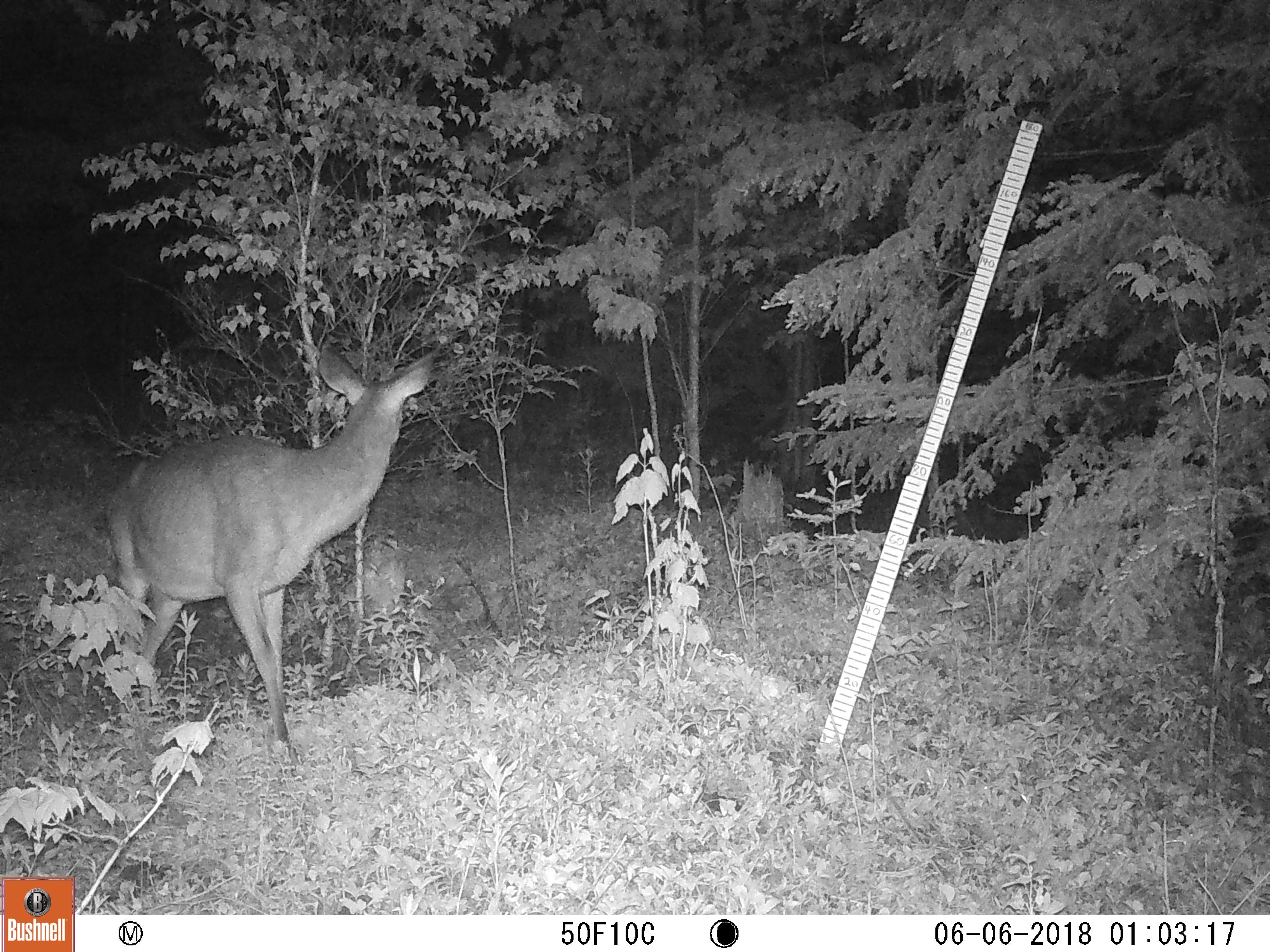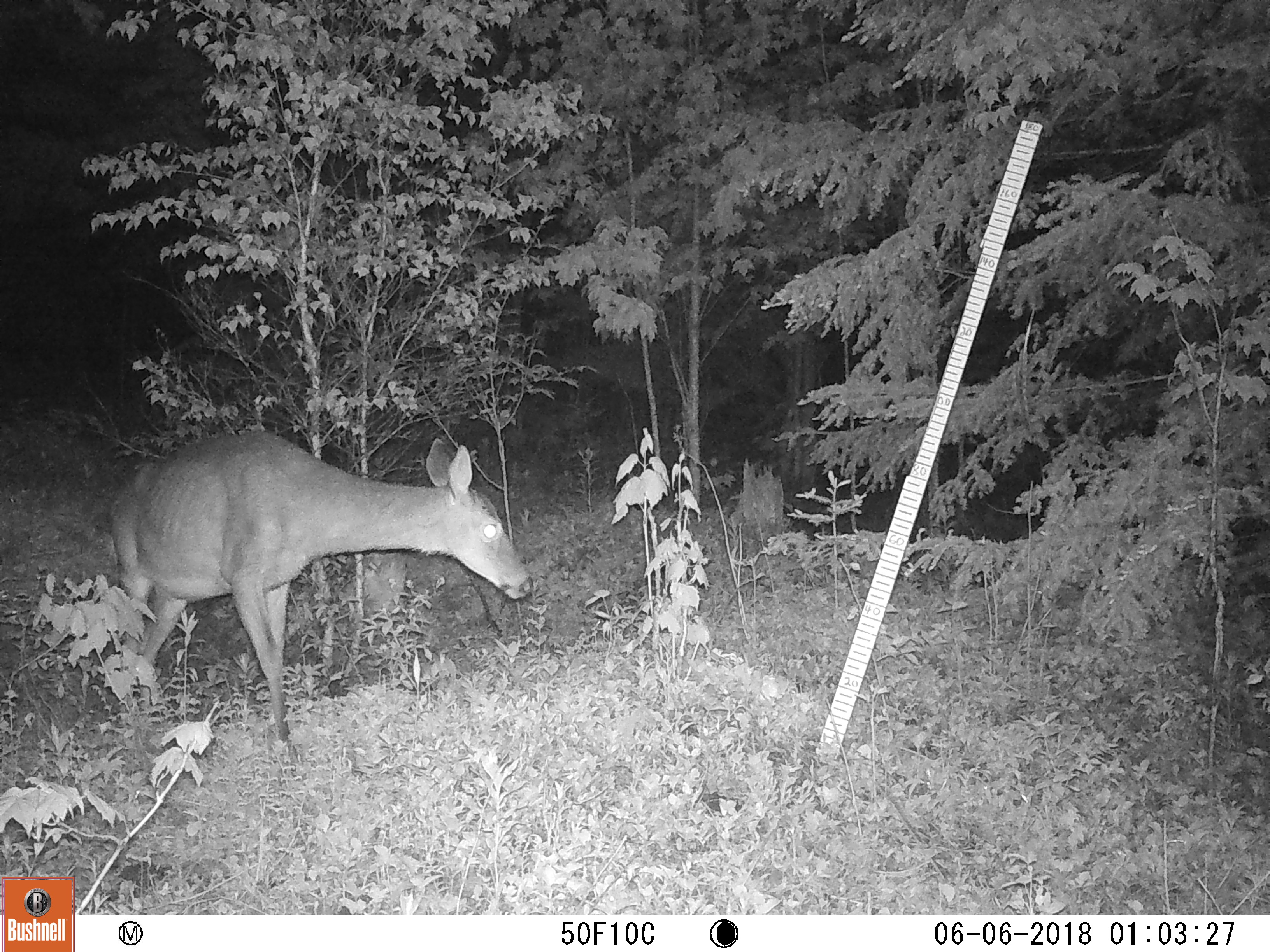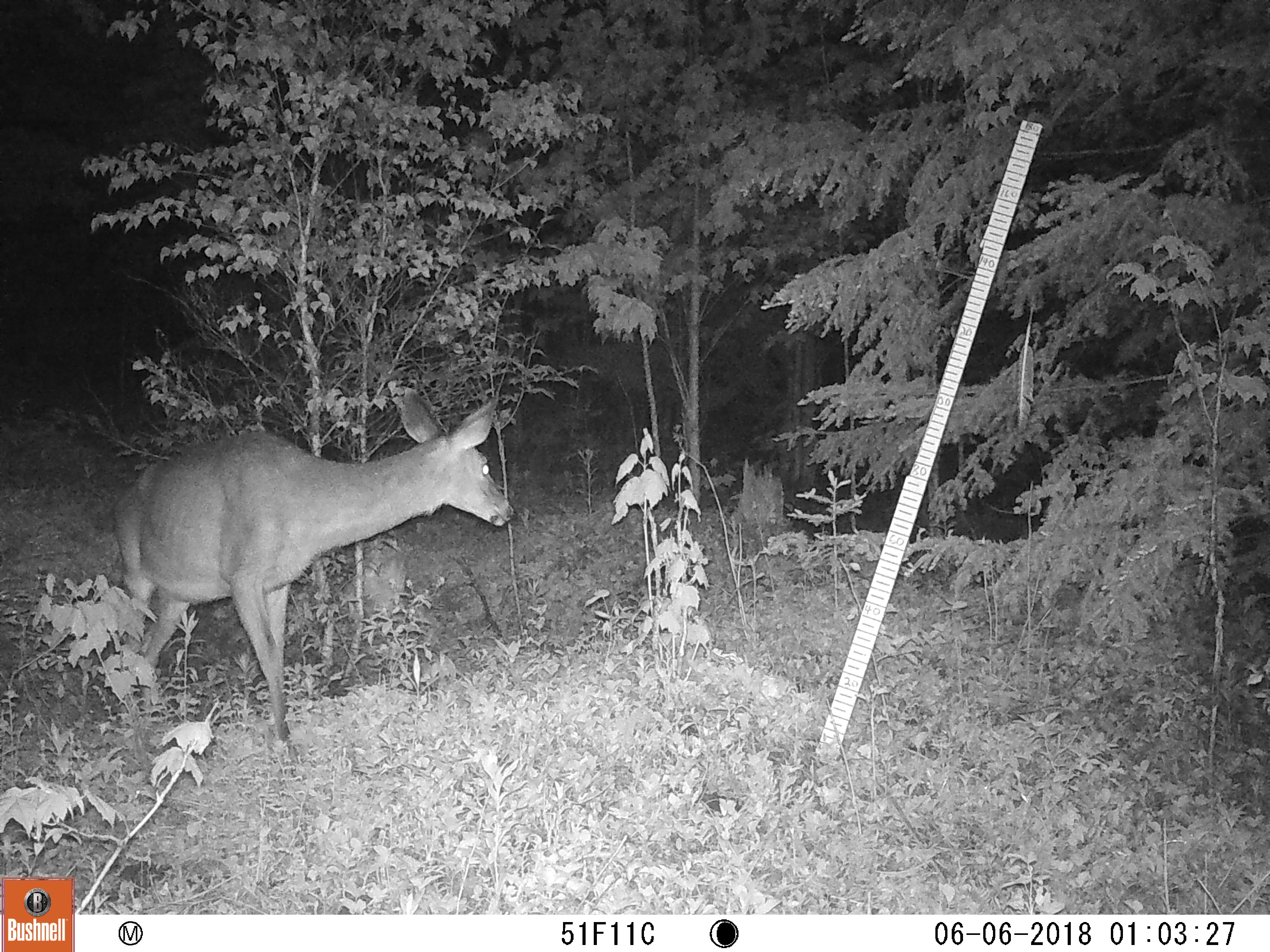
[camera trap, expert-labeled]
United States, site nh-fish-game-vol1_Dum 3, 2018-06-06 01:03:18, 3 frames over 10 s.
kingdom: Animalia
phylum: Chordata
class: Mammalia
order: Artiodactyla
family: Cervidae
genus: Odocoileus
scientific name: Odocoileus virginianus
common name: white-tailed deer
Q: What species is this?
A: White-tailed deer (Odocoileus virginianus).